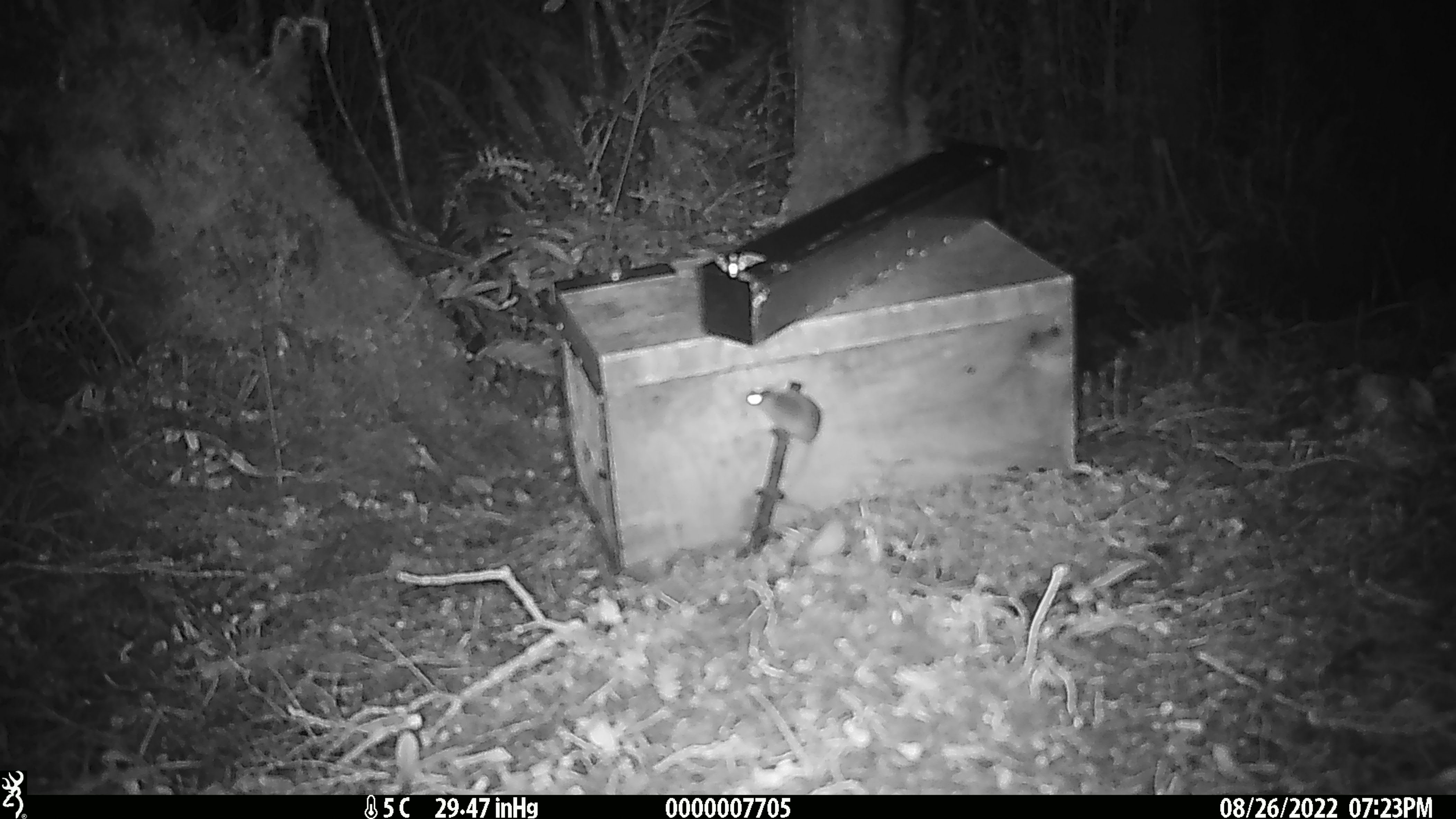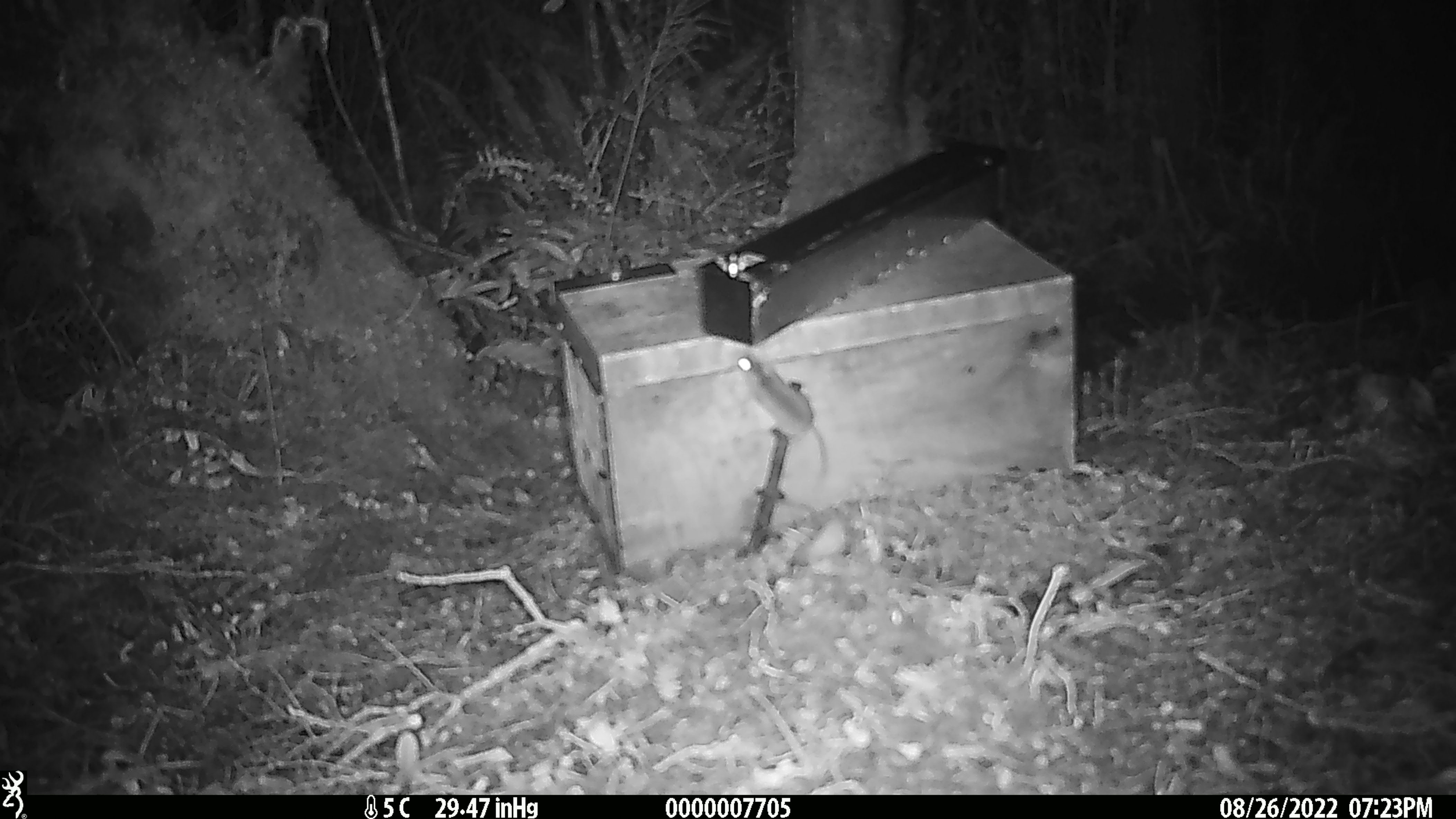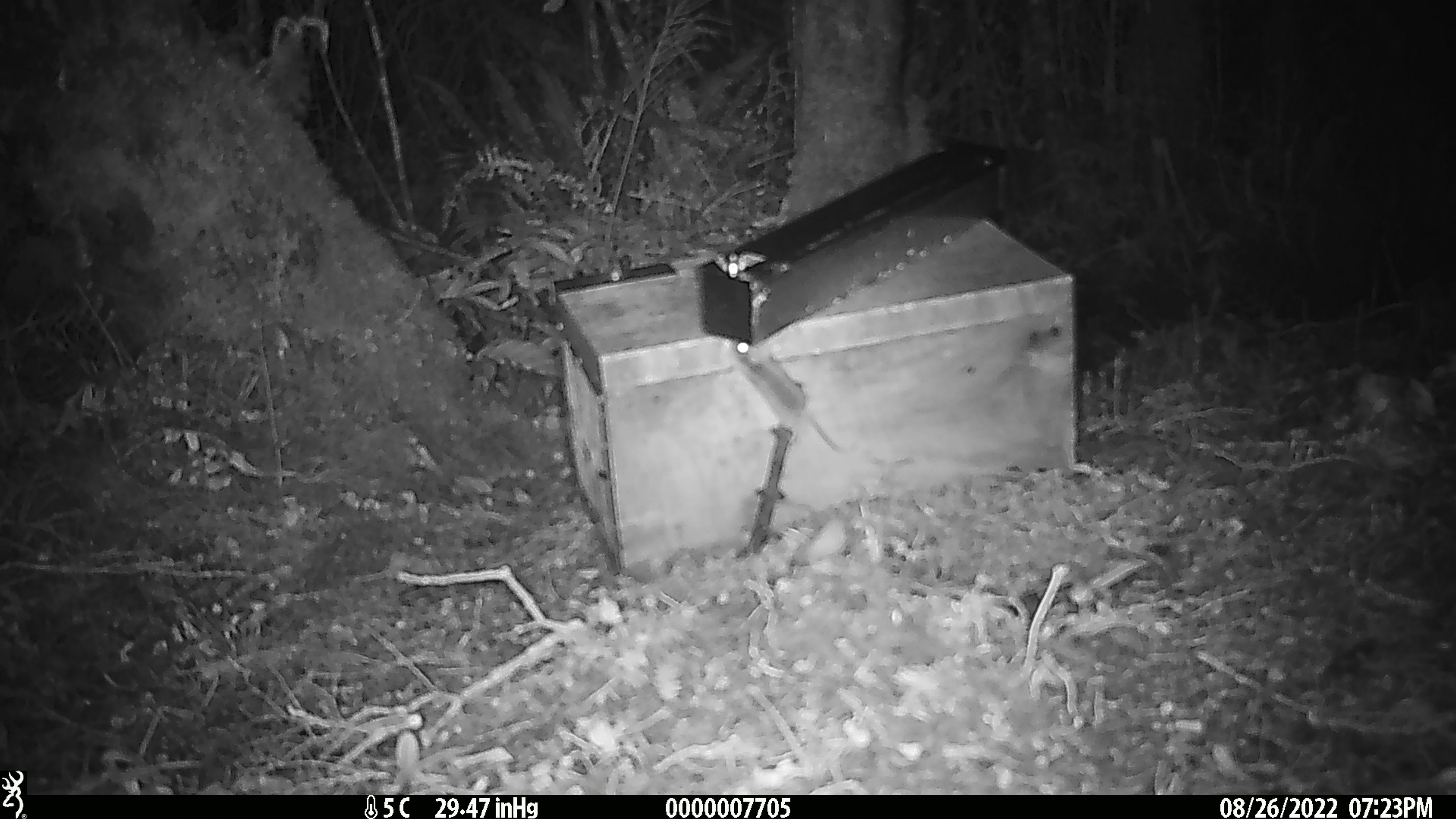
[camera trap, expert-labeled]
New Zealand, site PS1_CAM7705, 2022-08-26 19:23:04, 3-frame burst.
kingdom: Animalia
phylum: Chordata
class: Mammalia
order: Rodentia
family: Muridae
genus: Mus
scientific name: Mus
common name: mouse